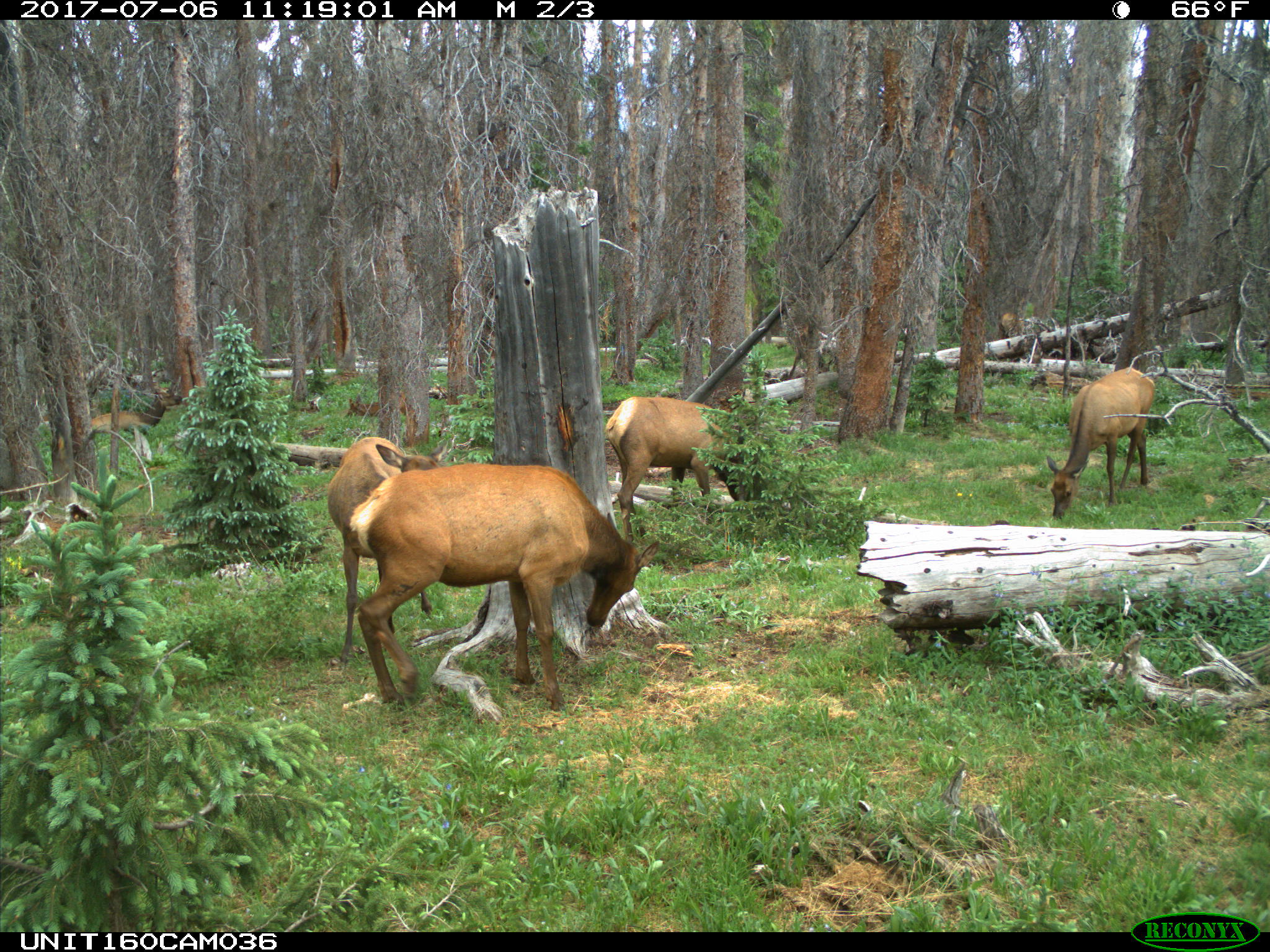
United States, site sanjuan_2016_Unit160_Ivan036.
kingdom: Animalia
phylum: Chordata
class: Mammalia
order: Artiodactyla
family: Cervidae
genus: Cervus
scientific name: Cervus elaphus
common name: red deer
Cervus elaphus (red deer).